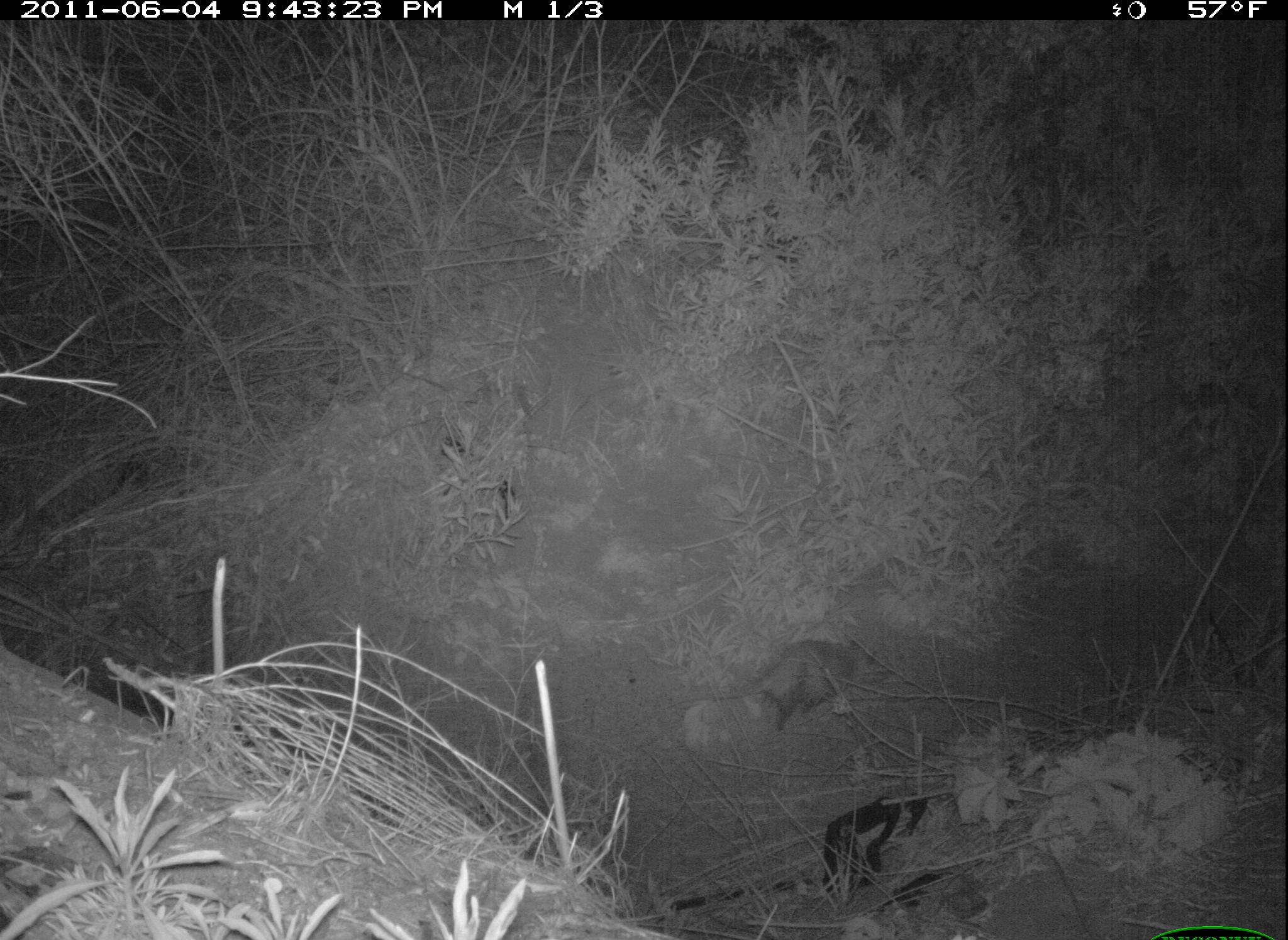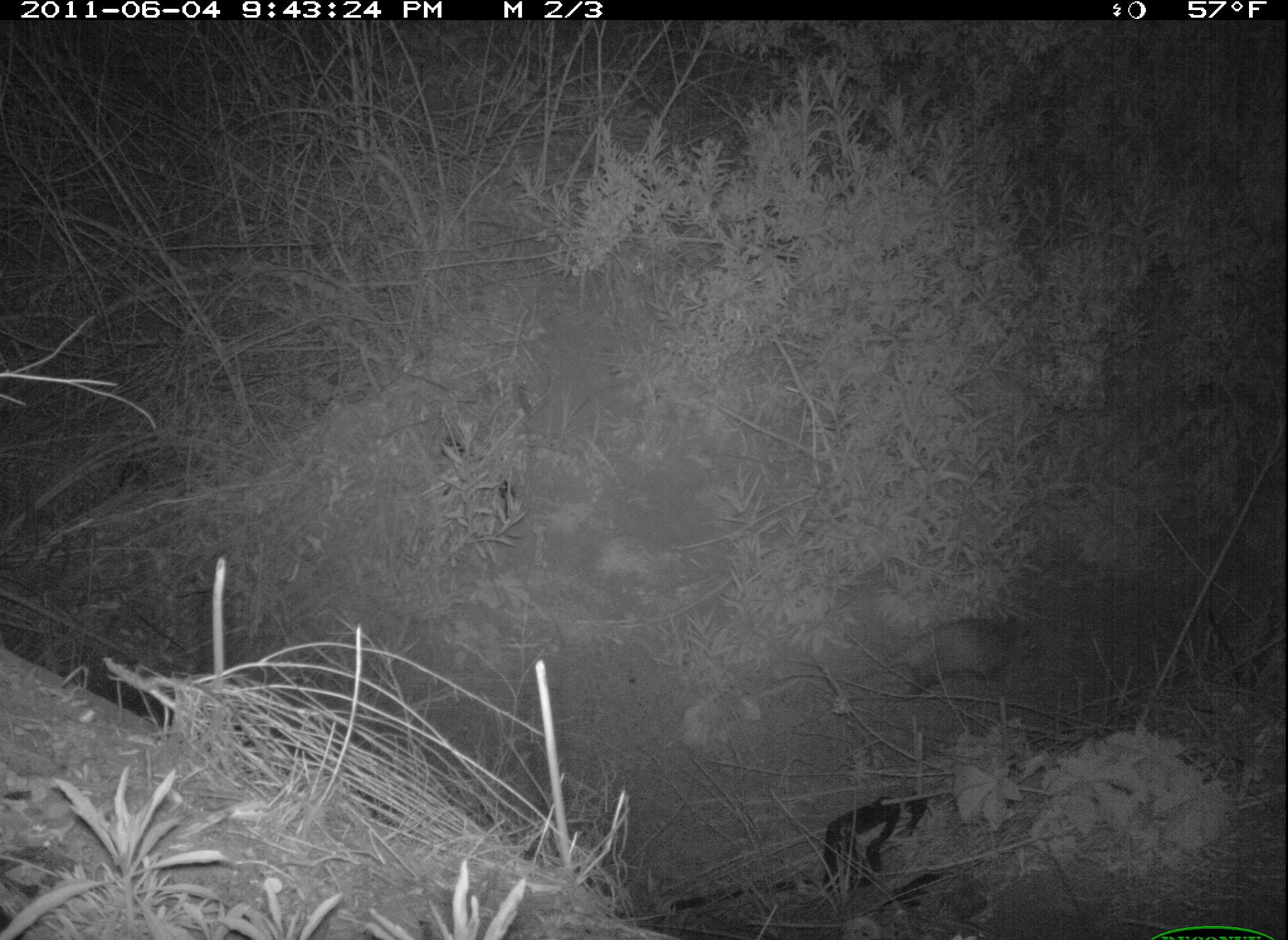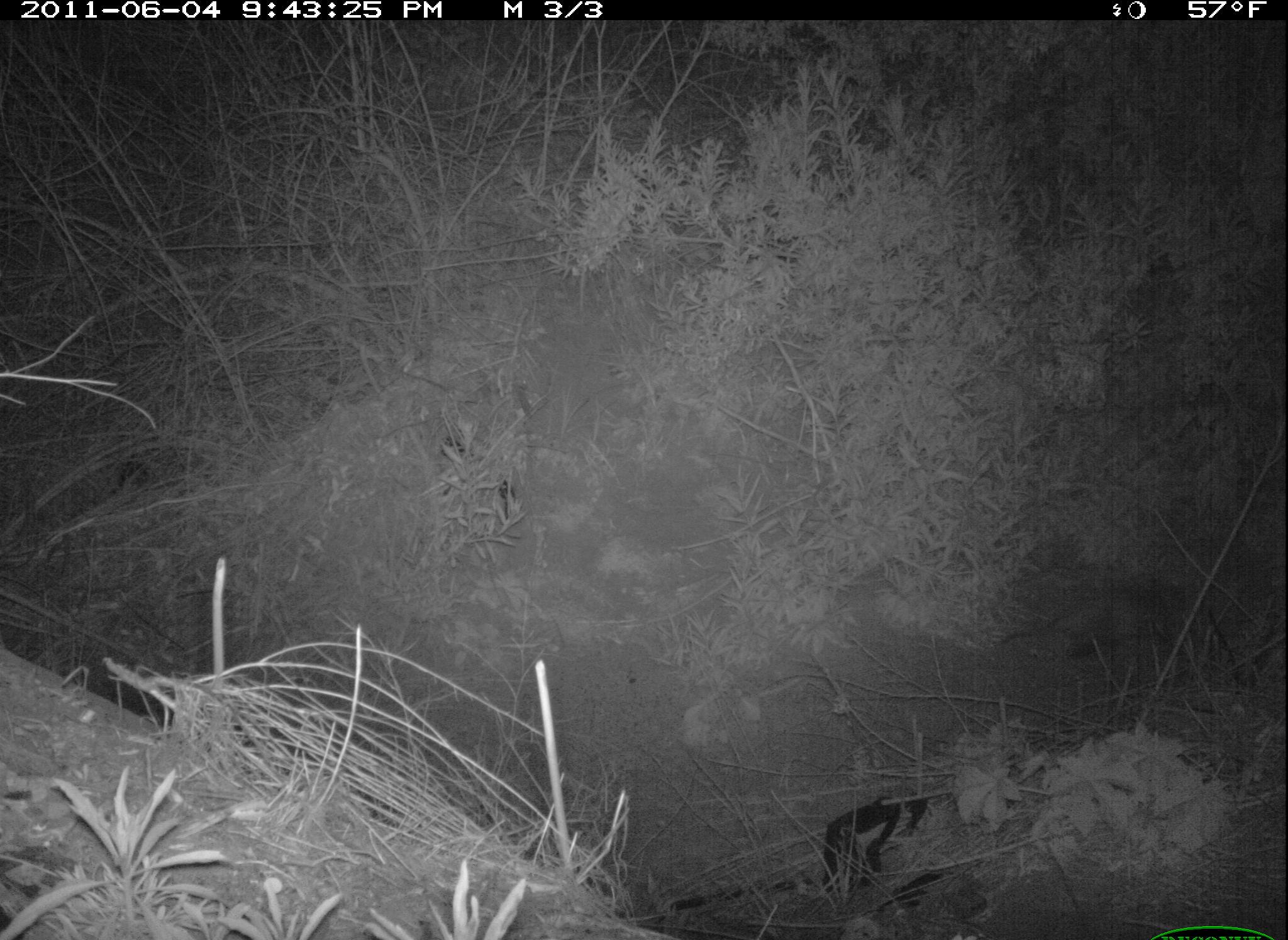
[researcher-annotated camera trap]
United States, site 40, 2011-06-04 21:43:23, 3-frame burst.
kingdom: Animalia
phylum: Chordata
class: Mammalia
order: Didelphimorphia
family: Didelphidae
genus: Didelphis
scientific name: Didelphis virginiana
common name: virginia opossum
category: opossum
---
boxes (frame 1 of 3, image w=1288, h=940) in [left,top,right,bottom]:
opossum: [725,618,882,737]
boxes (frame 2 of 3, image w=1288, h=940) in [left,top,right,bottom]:
opossum: [826,599,1043,704]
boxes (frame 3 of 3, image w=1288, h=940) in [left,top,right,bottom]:
opossum: [987,578,1216,680]